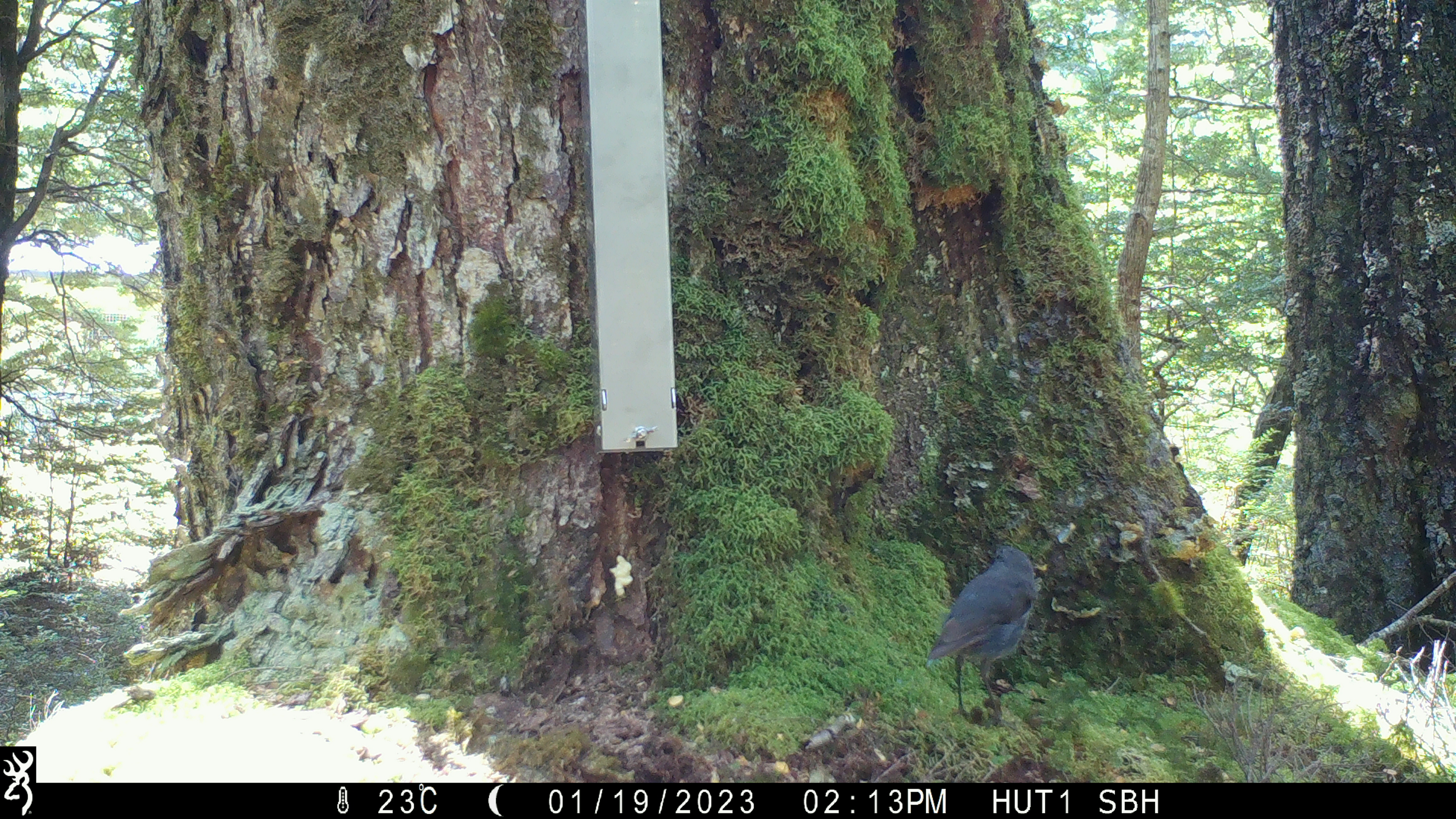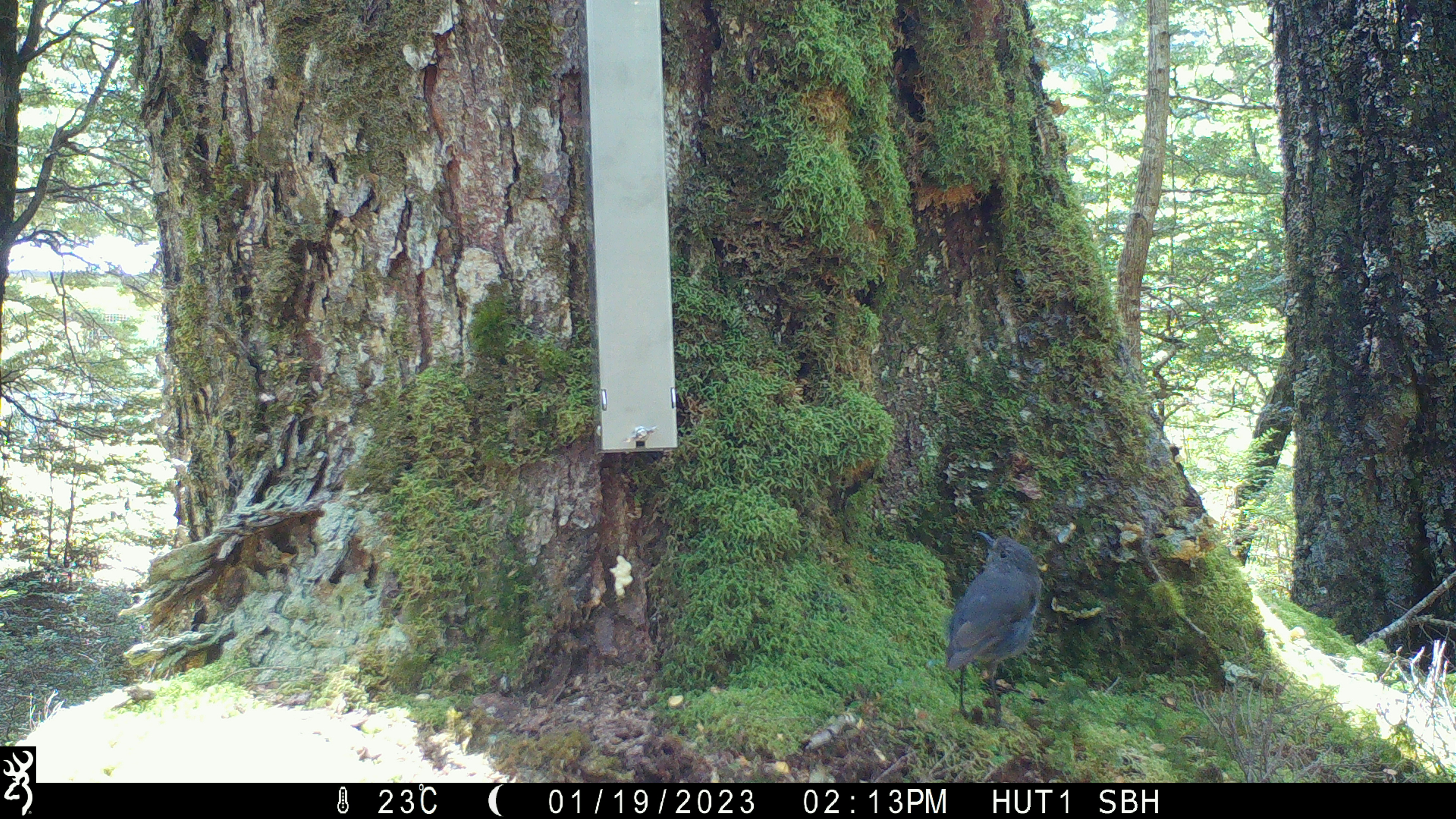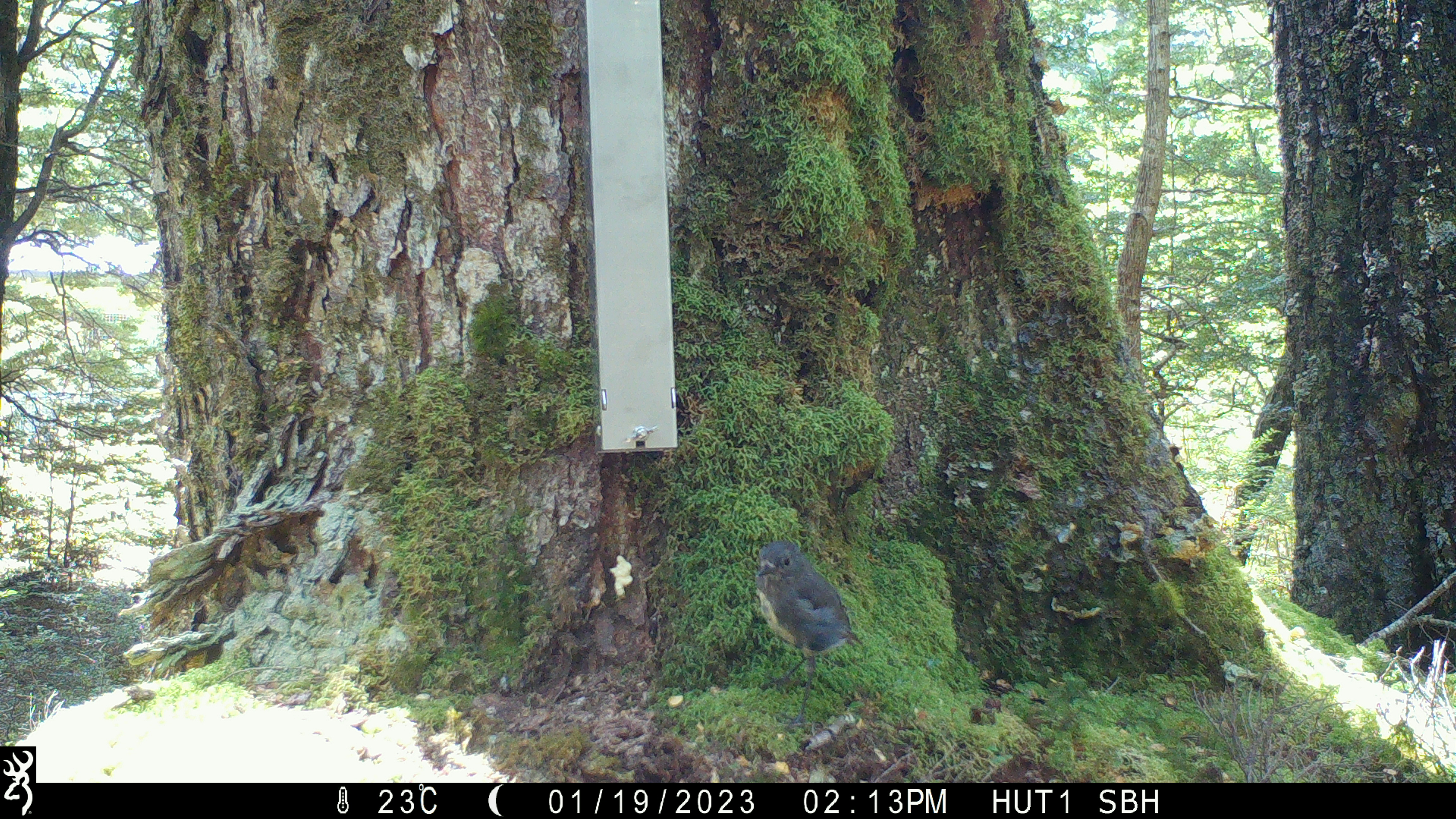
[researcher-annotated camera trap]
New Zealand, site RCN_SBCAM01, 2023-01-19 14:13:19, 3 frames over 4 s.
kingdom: Animalia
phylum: Chordata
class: Aves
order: Passeriformes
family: Petroicidae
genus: Petroica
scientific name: Petroica australis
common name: new zealand robin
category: robin